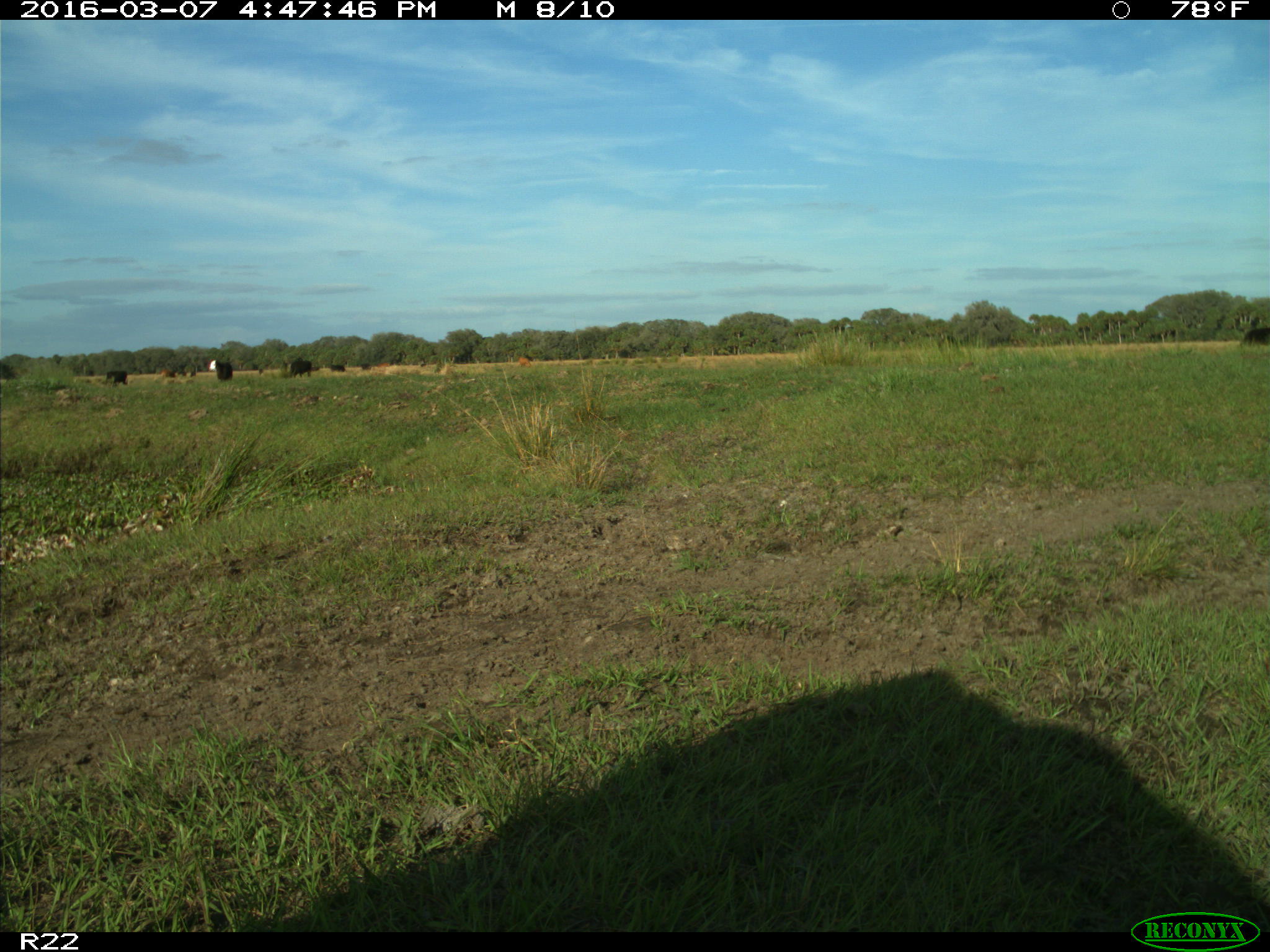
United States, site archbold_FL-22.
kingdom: Animalia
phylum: Chordata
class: Mammalia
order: Artiodactyla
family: Bovidae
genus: Bos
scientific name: Bos taurus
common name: domestic cow